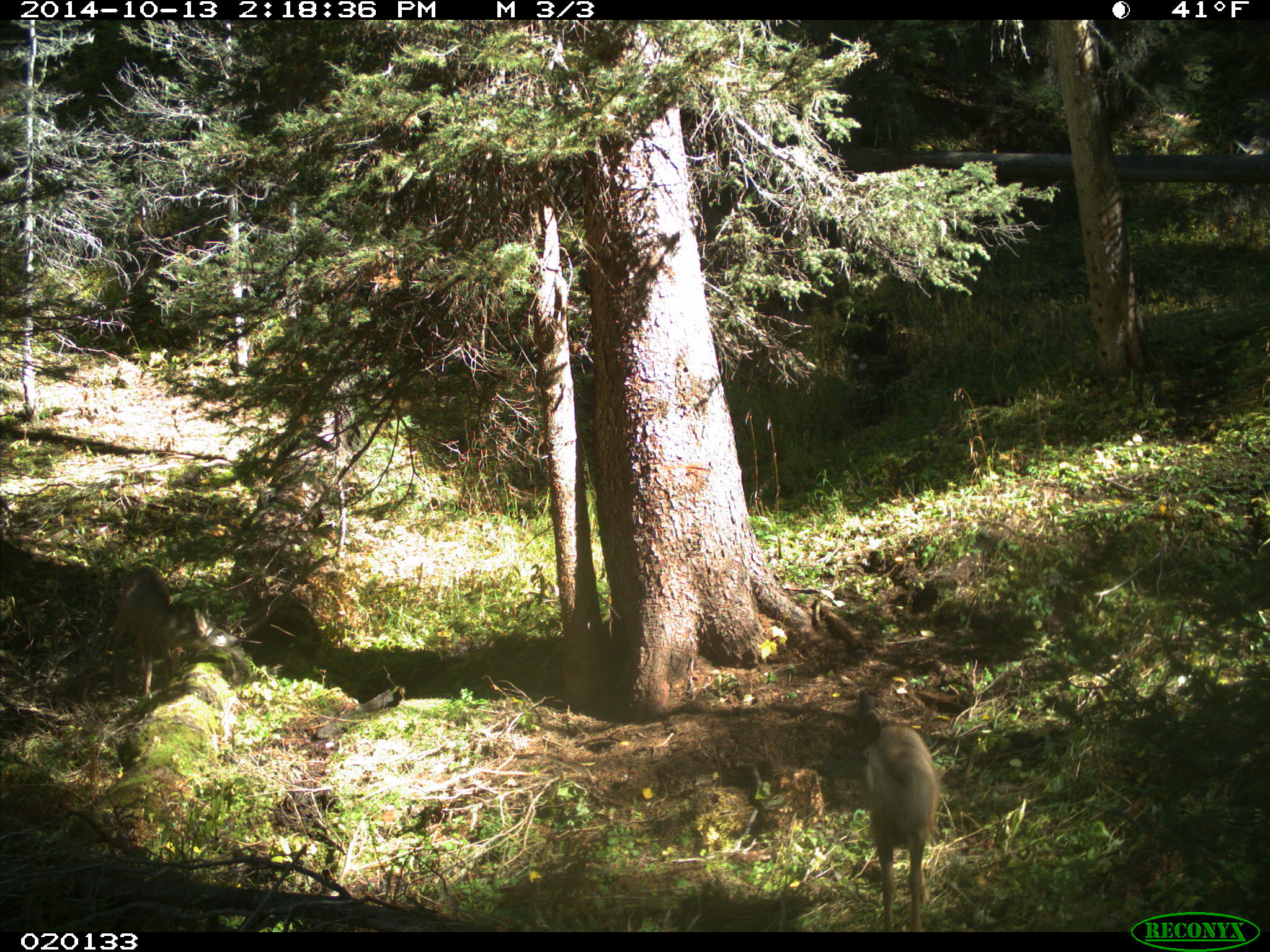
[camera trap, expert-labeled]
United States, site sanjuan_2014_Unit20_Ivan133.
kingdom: Animalia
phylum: Chordata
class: Mammalia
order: Artiodactyla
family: Cervidae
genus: Odocoileus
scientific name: Odocoileus hemionus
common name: mule deer